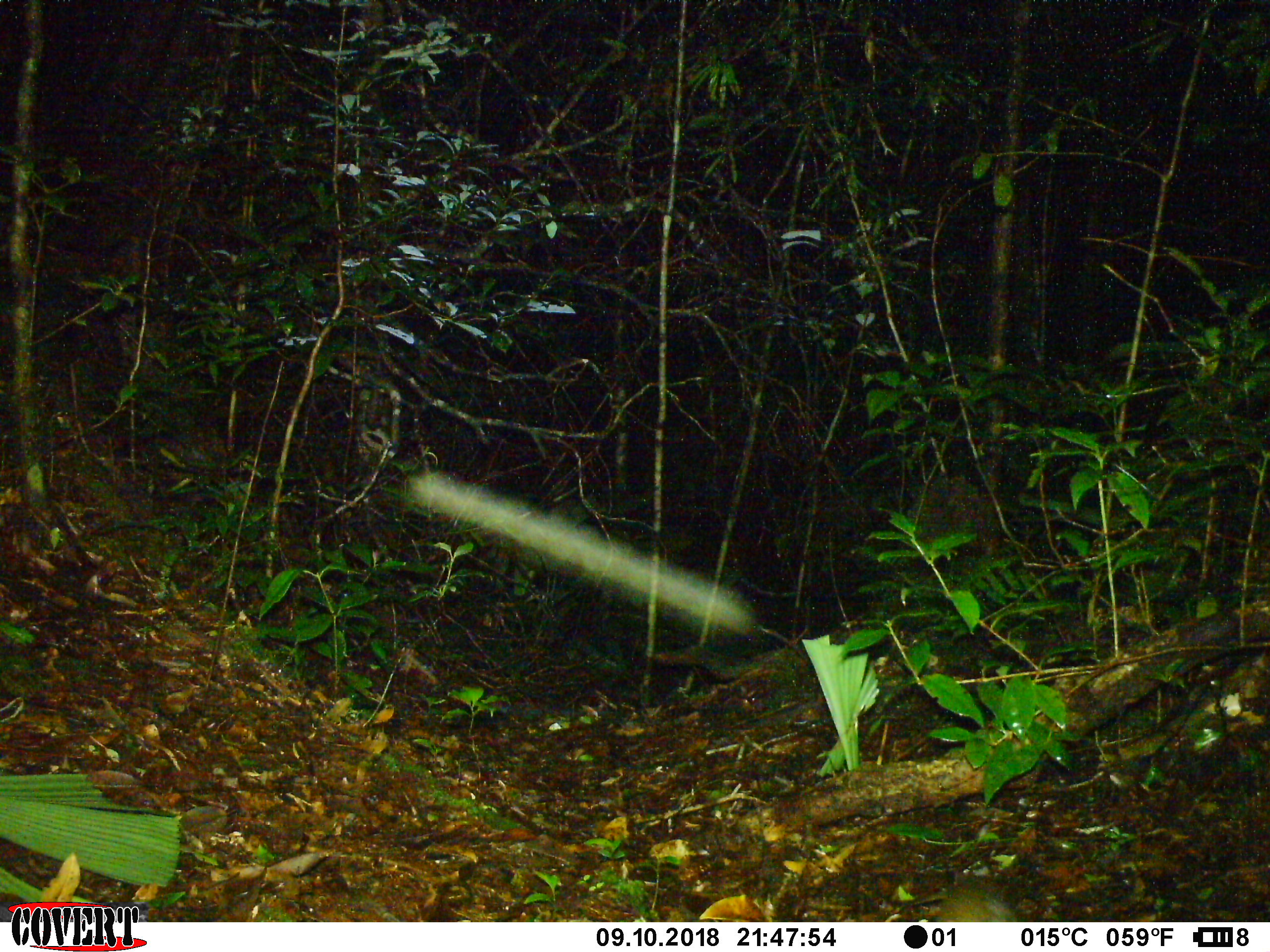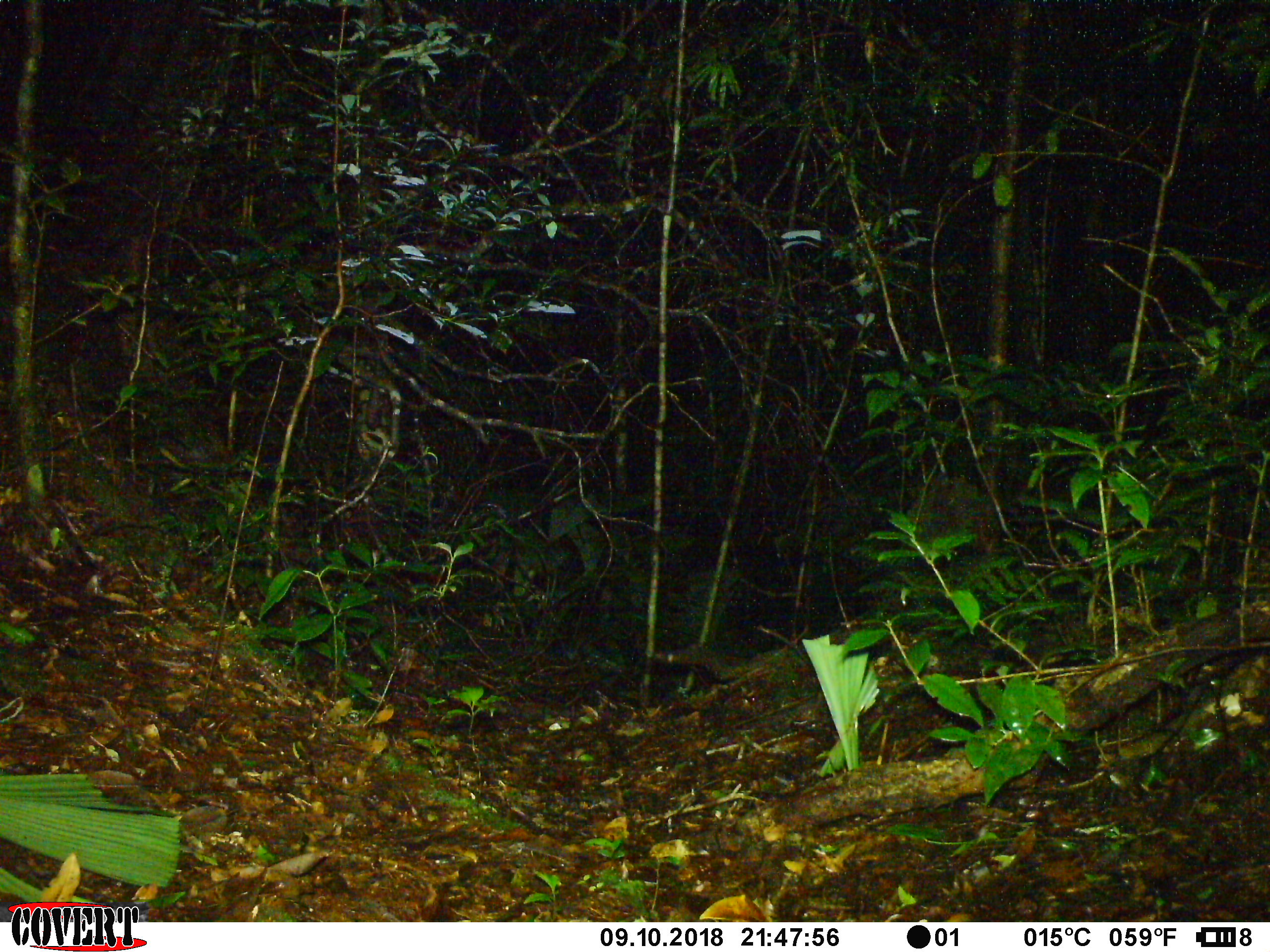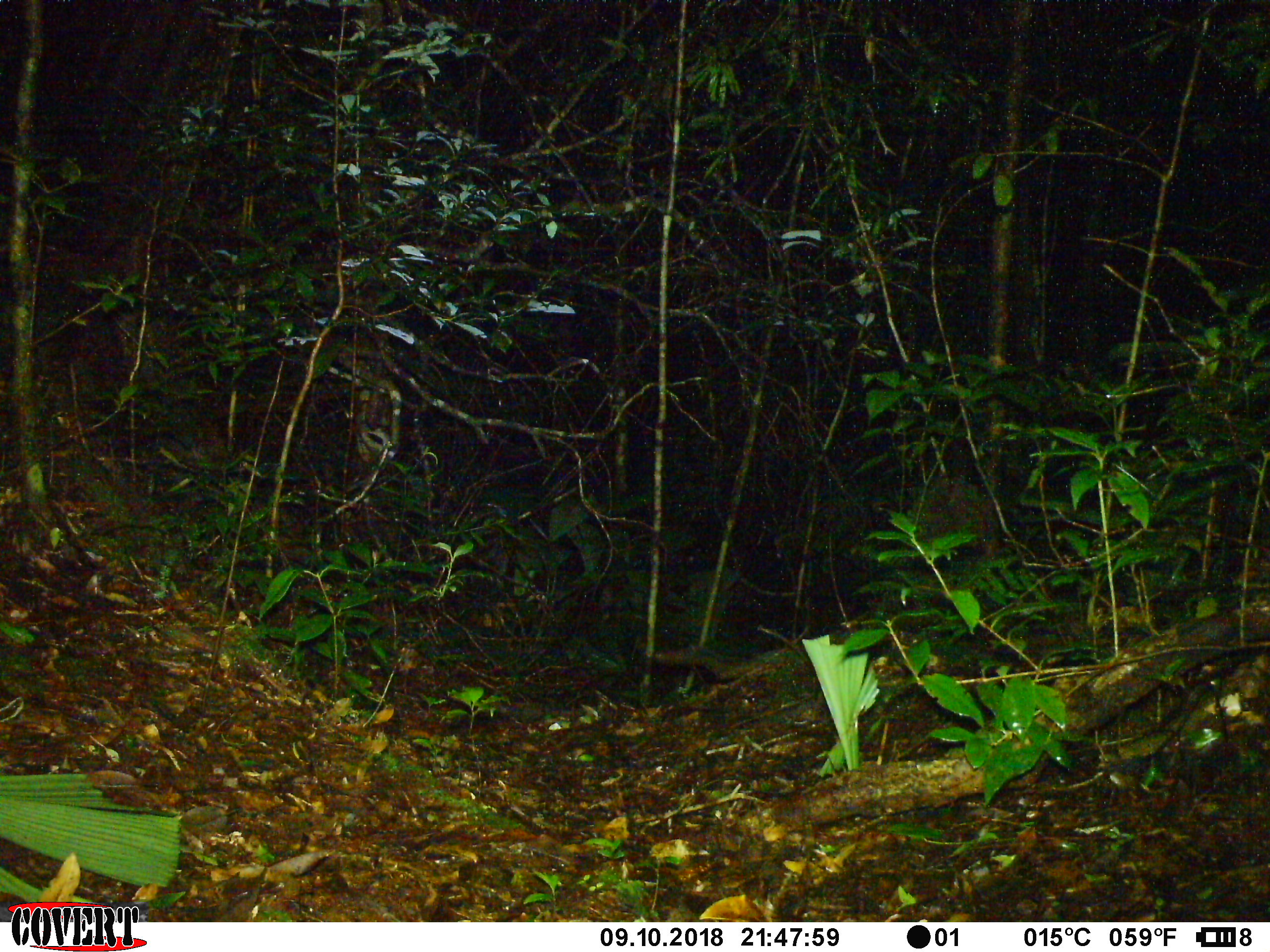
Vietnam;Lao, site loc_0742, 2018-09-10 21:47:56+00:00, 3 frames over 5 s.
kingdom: Animalia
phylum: Chordata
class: Mammalia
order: Rodentia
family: Muridae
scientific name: Muridae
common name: old-world mice and rats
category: unidentified murid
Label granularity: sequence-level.